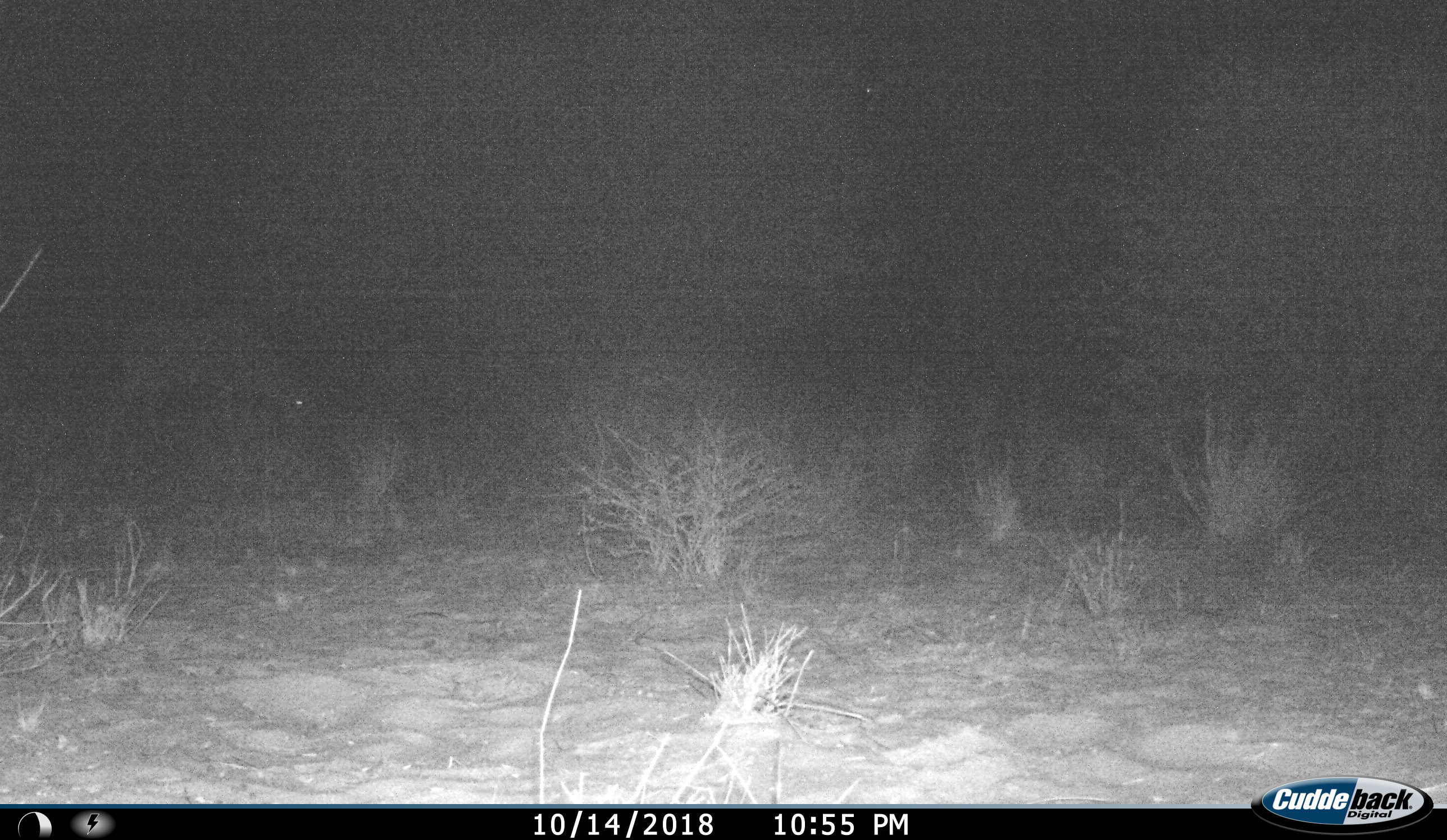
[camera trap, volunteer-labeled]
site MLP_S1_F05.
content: unidentified animal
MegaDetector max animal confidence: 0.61